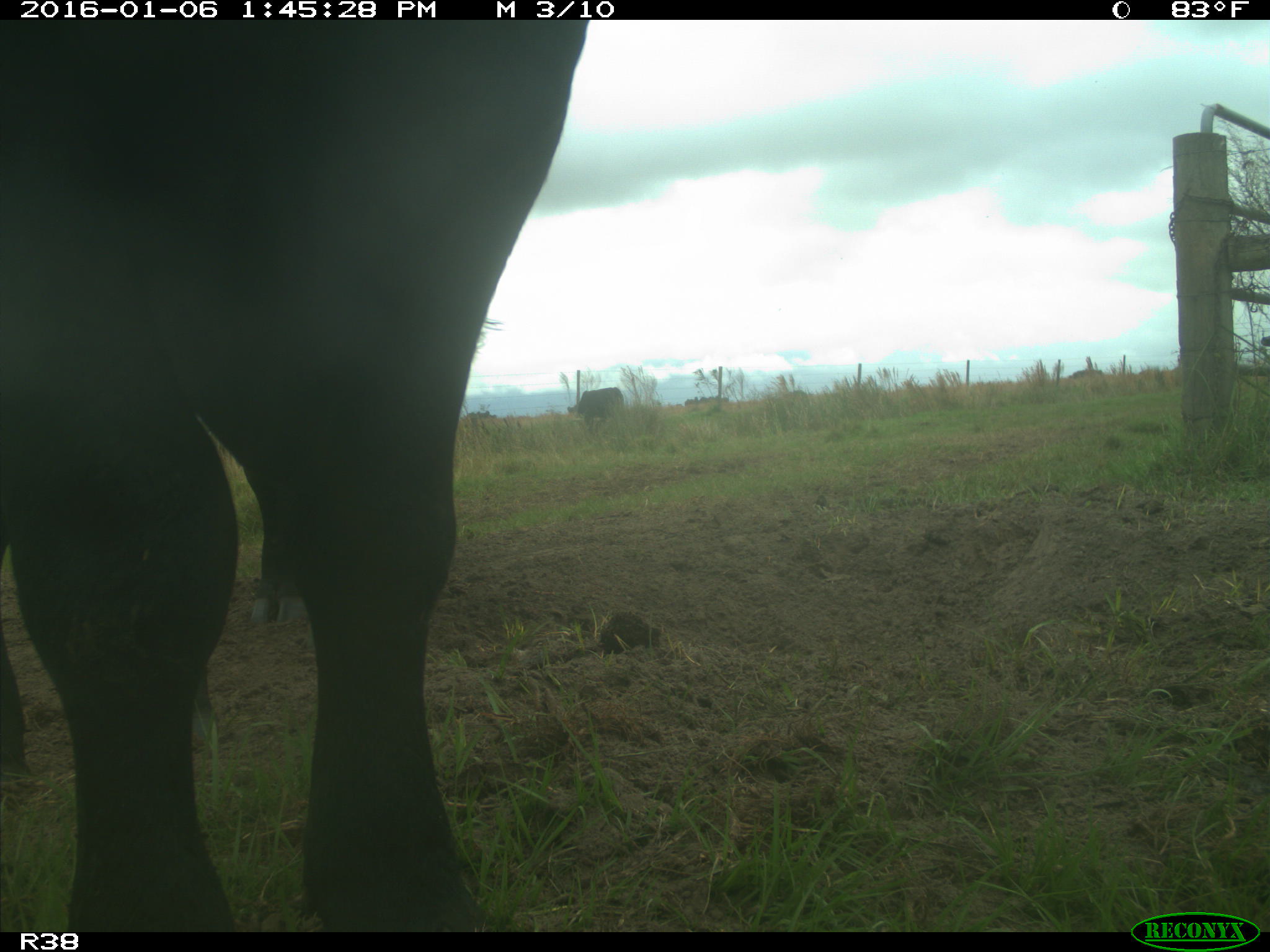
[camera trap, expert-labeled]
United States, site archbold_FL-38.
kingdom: Animalia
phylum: Chordata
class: Mammalia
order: Artiodactyla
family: Bovidae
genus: Bos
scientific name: Bos taurus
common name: domestic cow